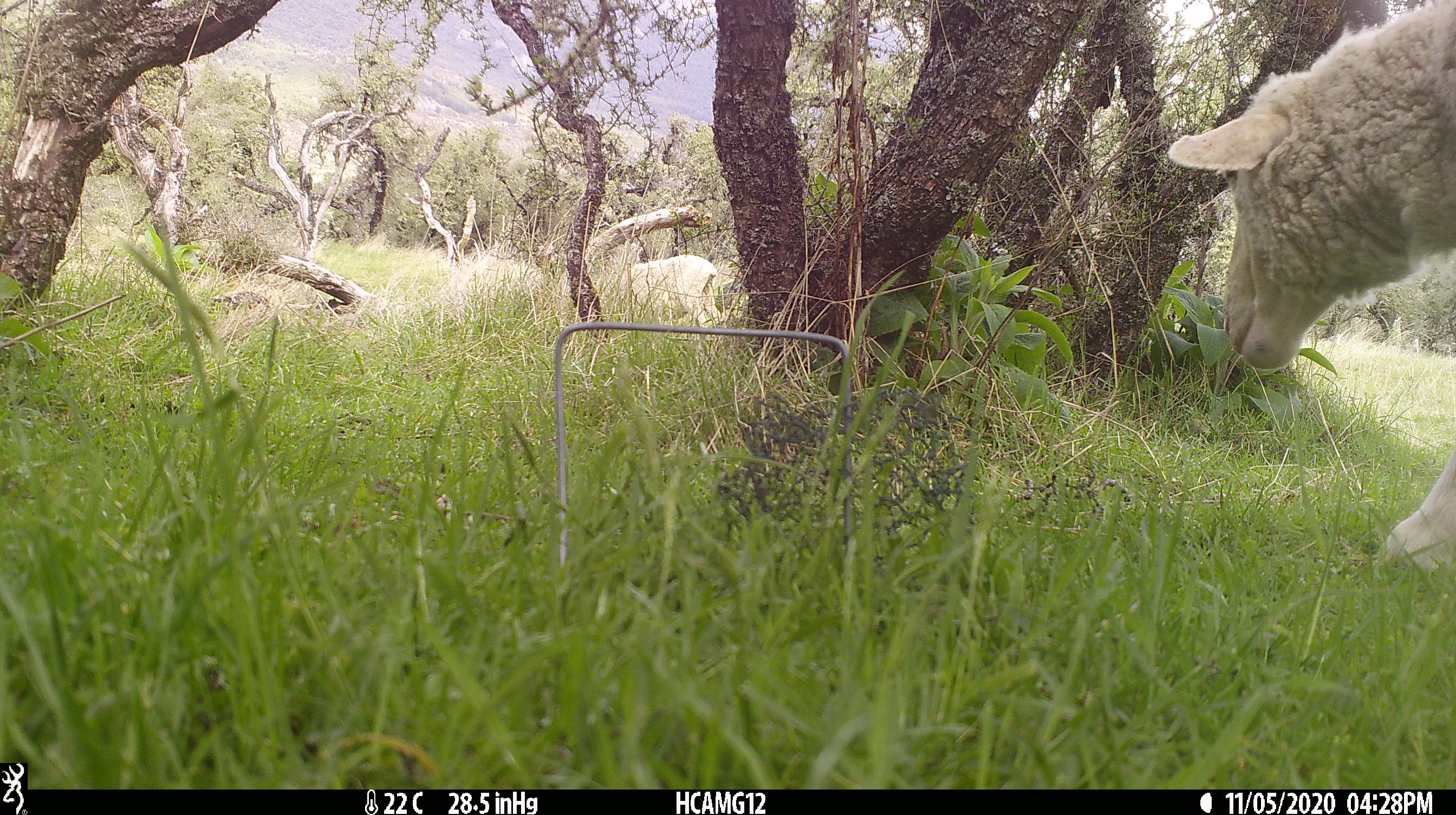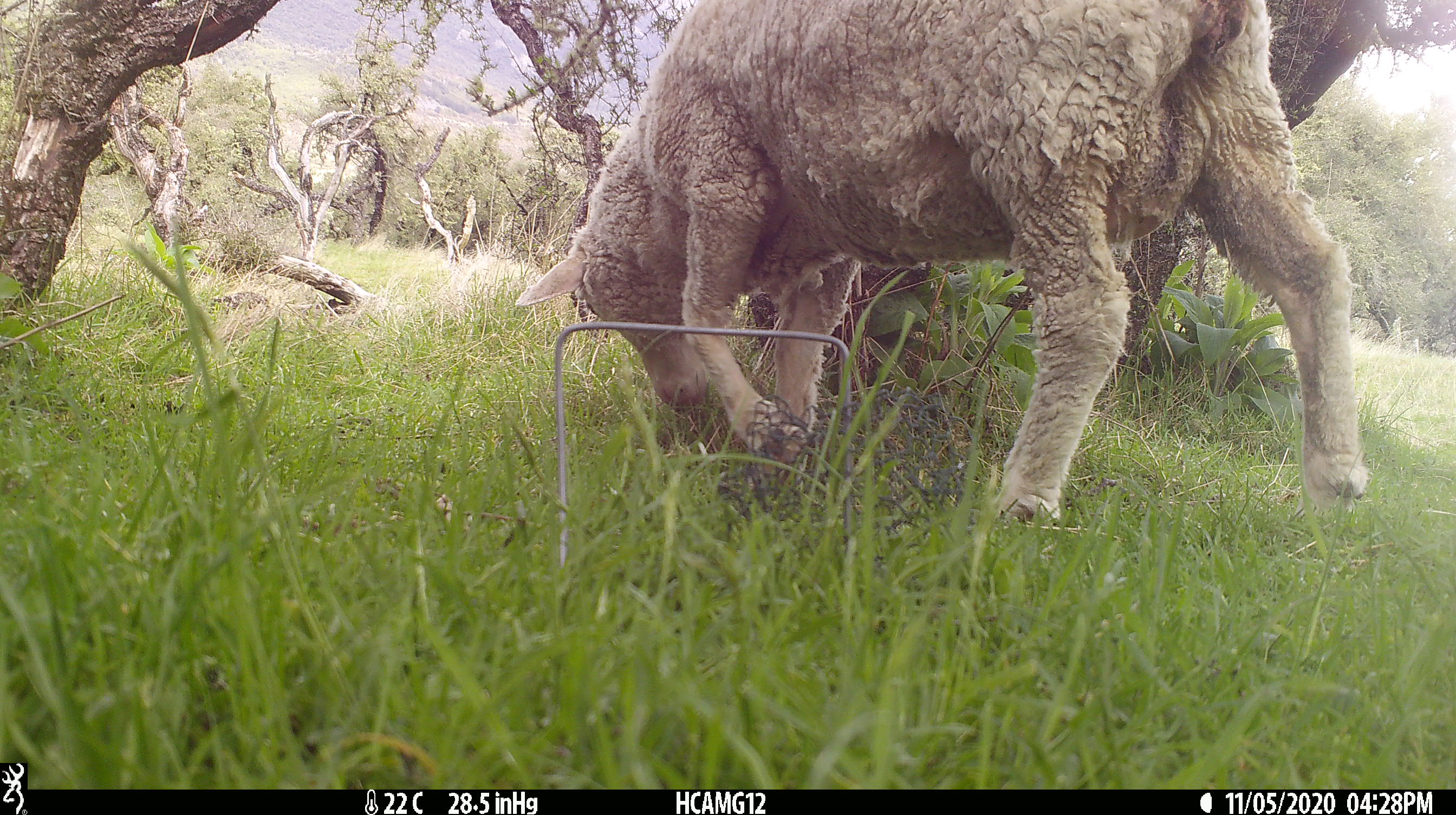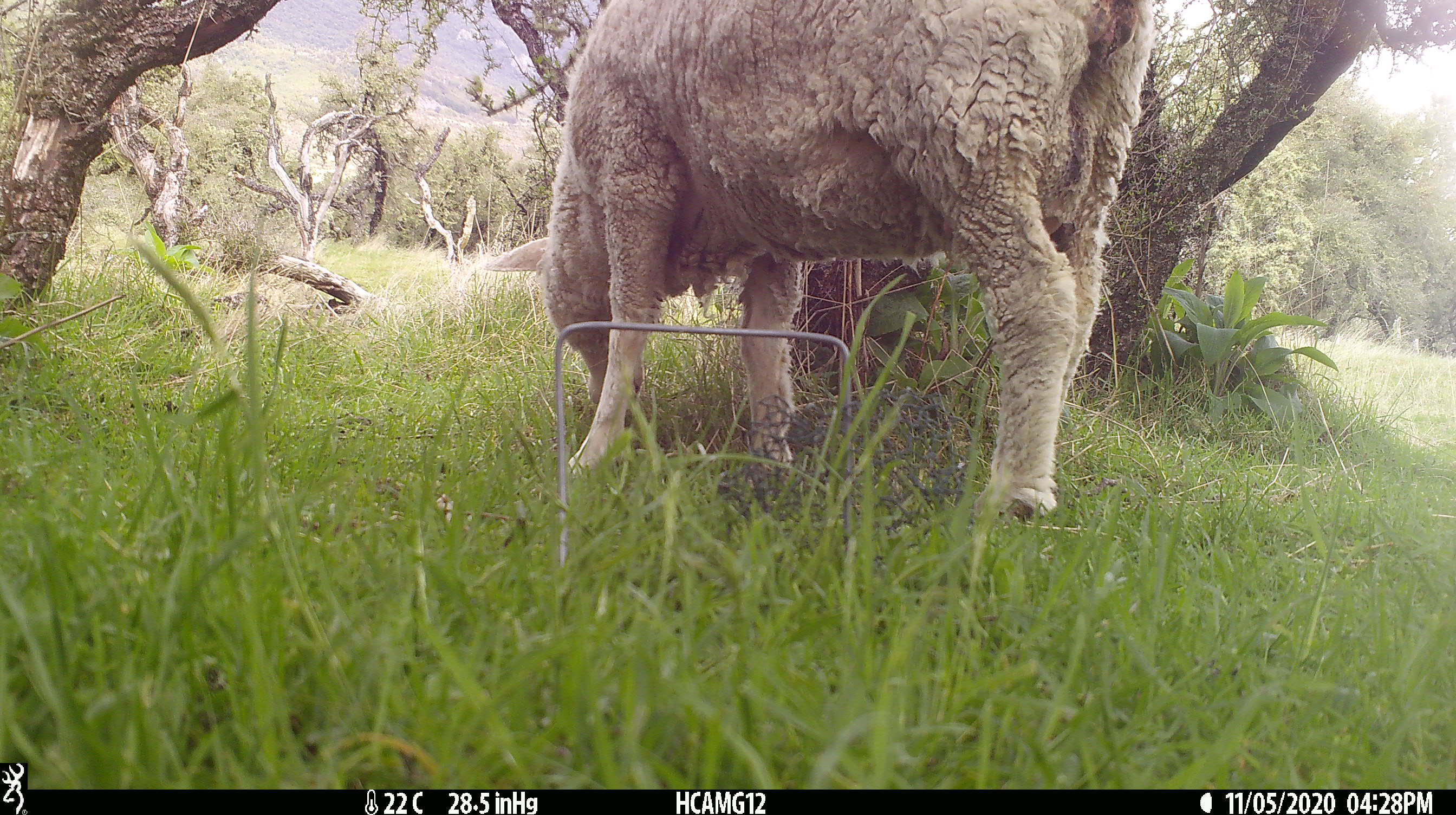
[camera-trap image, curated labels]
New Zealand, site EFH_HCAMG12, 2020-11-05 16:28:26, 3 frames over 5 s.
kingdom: Animalia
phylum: Chordata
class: Mammalia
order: Artiodactyla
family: Bovidae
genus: Ovis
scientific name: Ovis aries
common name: domestic sheep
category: sheep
Sheep (domestic sheep) (Ovis aries).